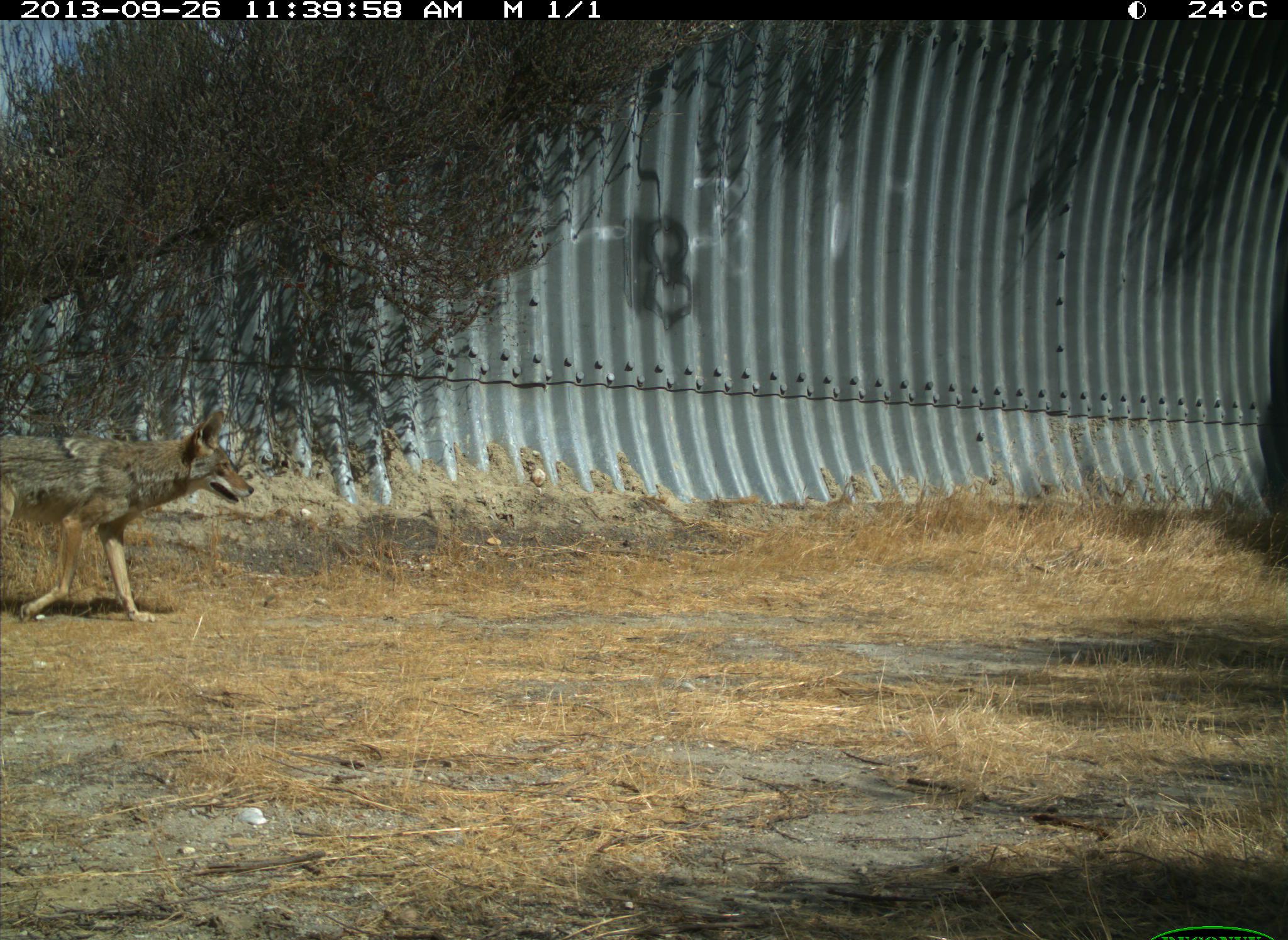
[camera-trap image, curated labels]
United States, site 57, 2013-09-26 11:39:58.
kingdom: Animalia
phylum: Chordata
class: Mammalia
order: Carnivora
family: Canidae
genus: Canis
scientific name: Canis latrans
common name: coyote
Coyote (Canis latrans).